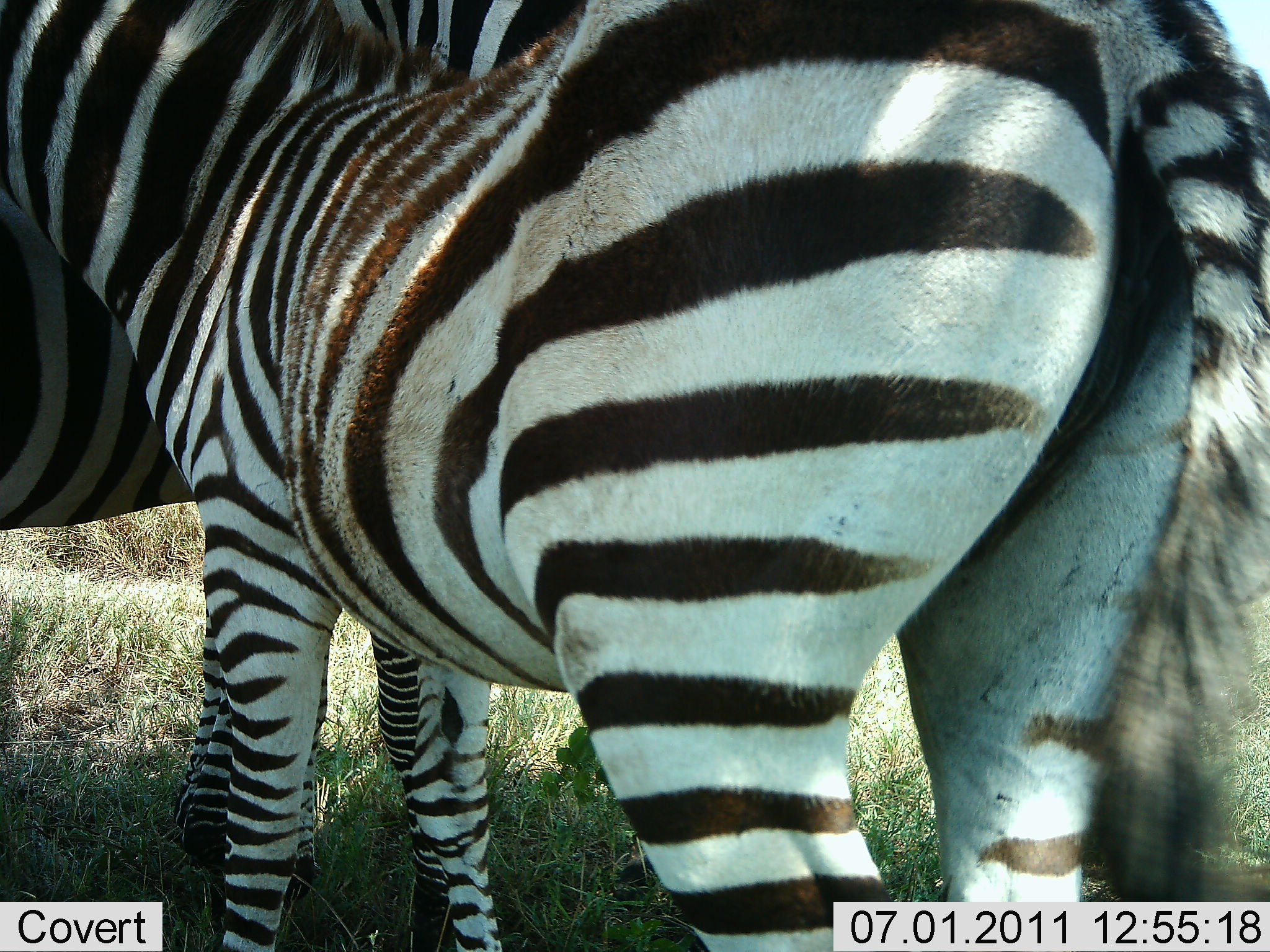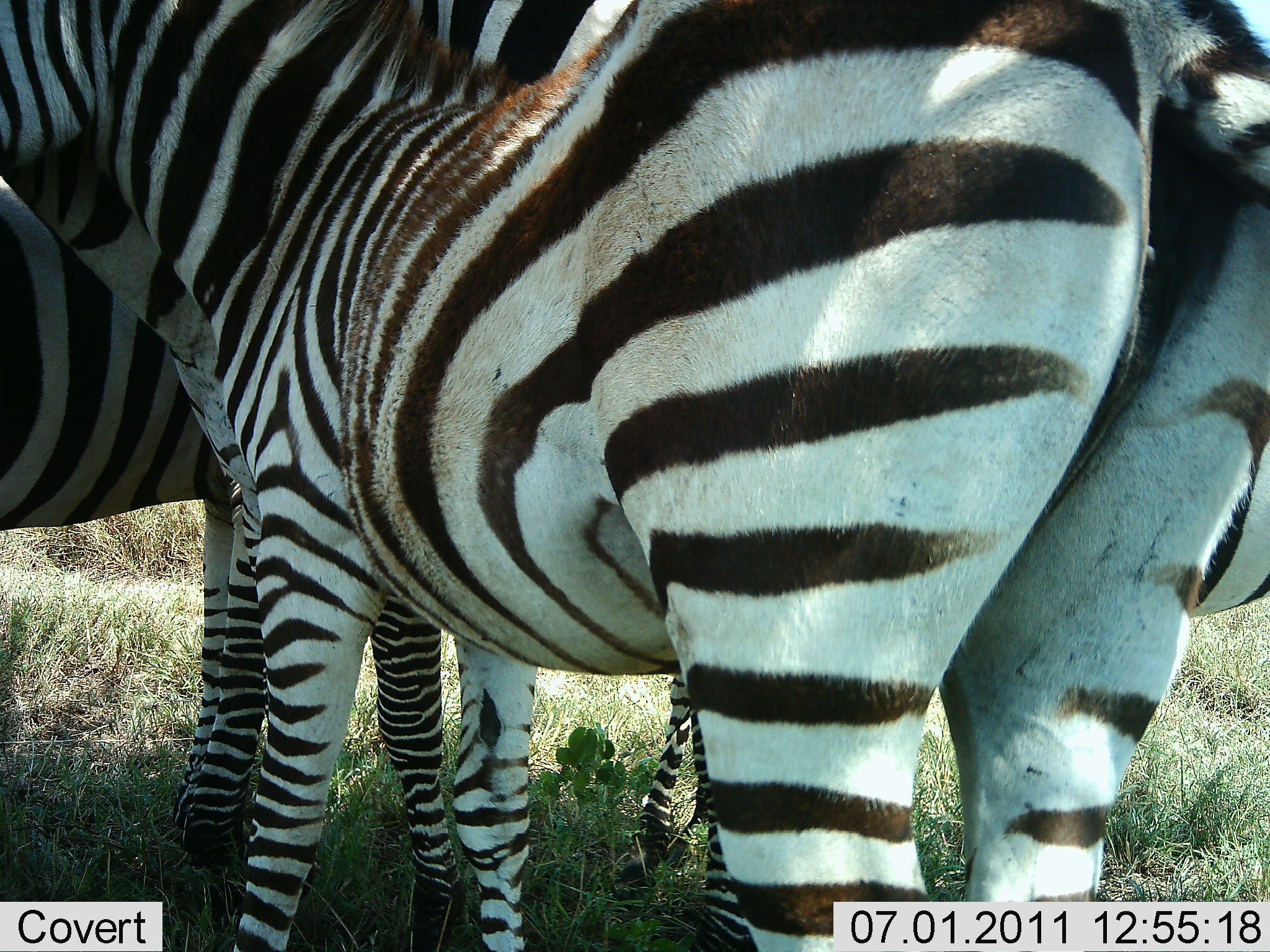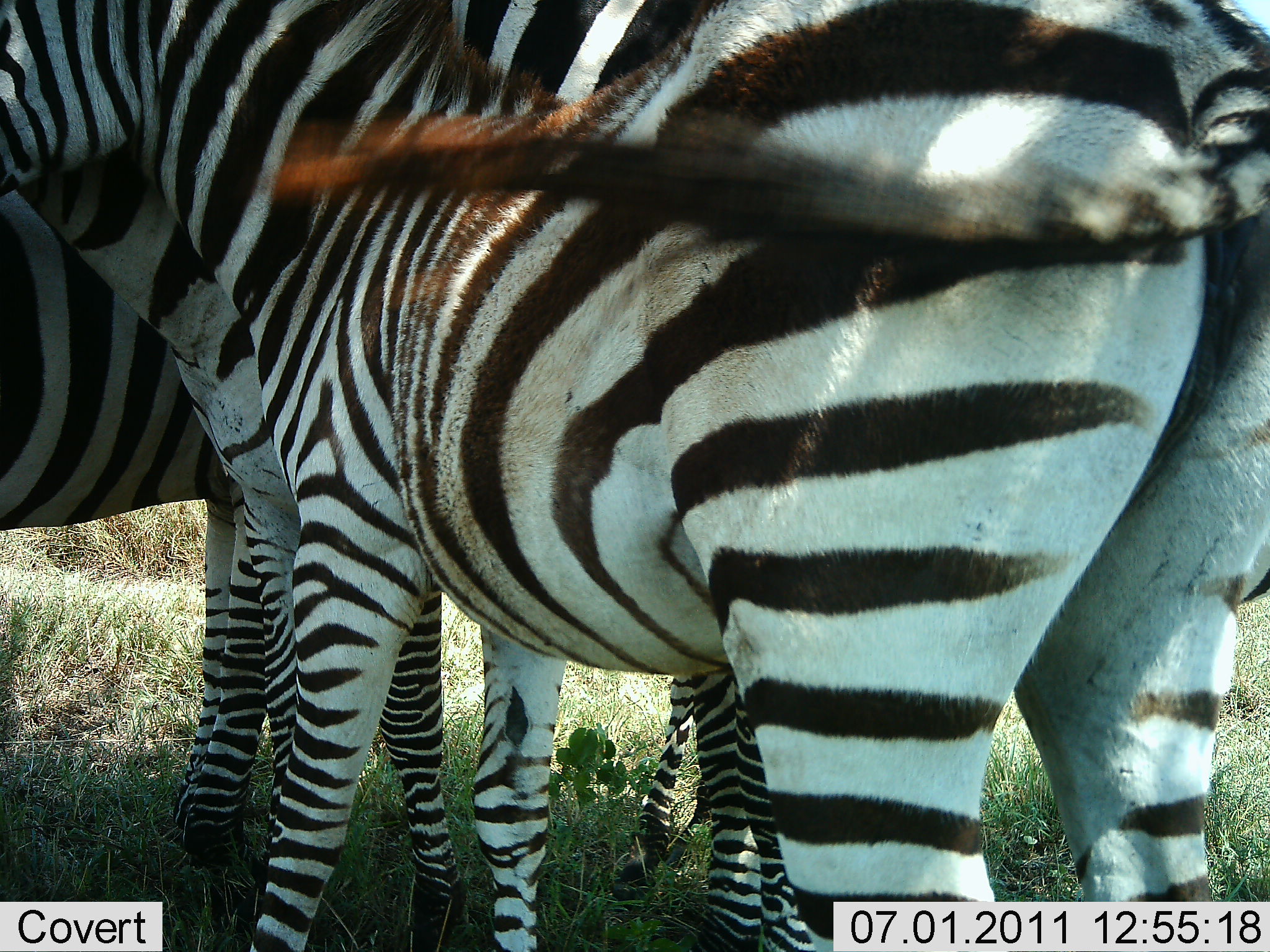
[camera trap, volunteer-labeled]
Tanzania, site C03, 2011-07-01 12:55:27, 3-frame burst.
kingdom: Animalia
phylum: Chordata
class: Mammalia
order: Perissodactyla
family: Equidae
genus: Equus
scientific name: Equus quagga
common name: plains zebra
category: zebra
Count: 3.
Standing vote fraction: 80%.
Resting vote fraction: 10%.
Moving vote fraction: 0%.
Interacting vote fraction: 30%.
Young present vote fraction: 10%.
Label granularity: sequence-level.